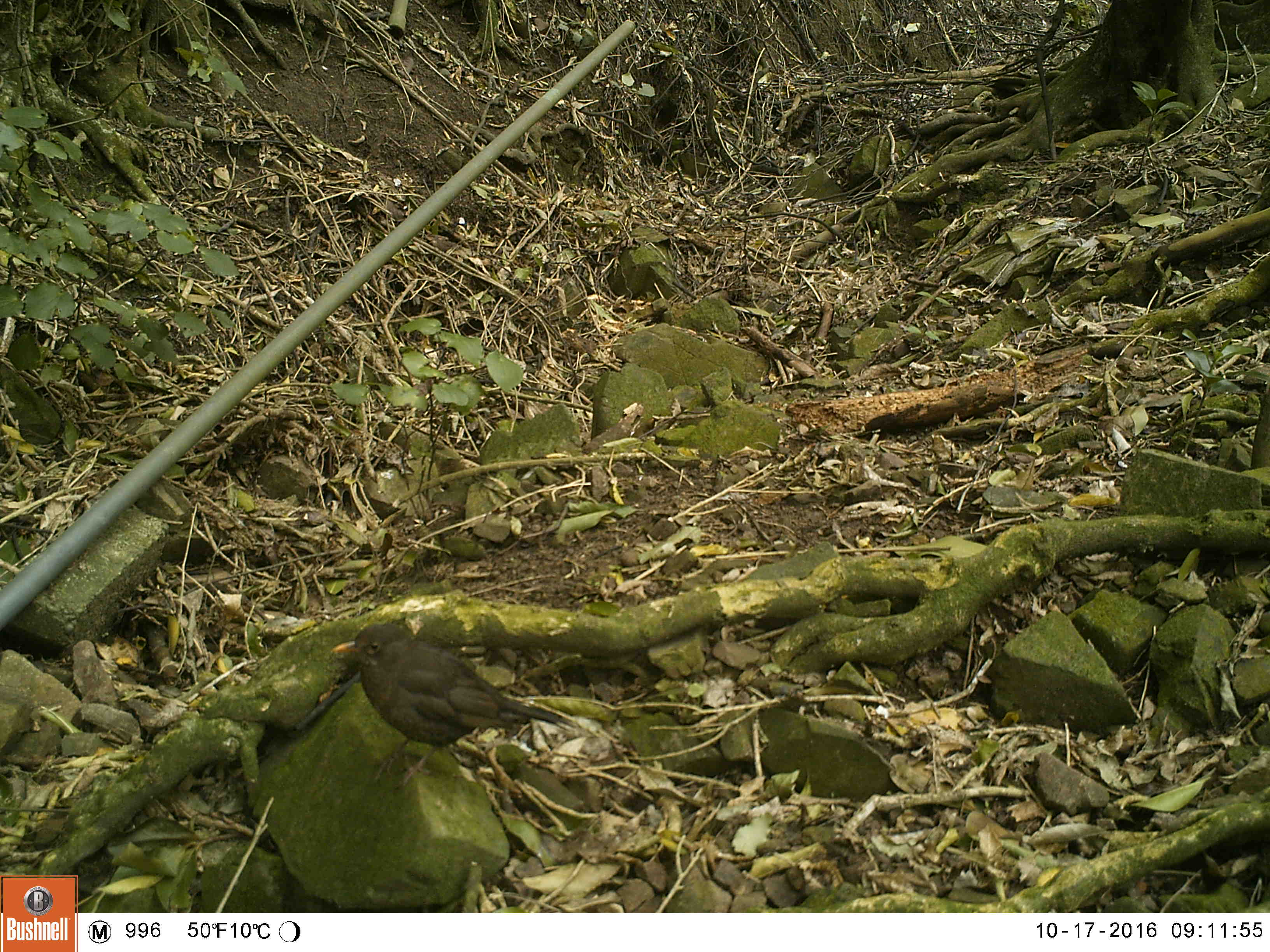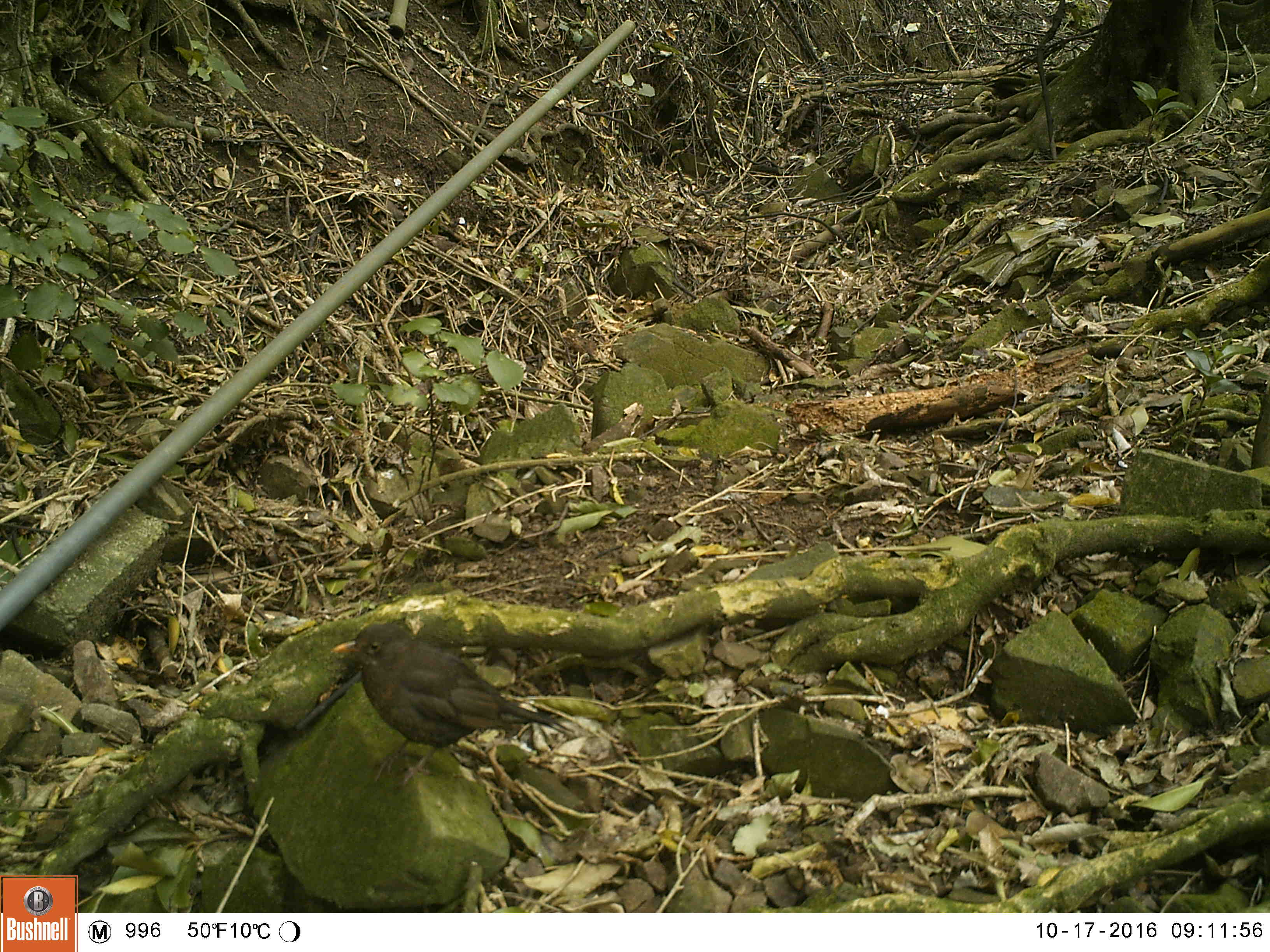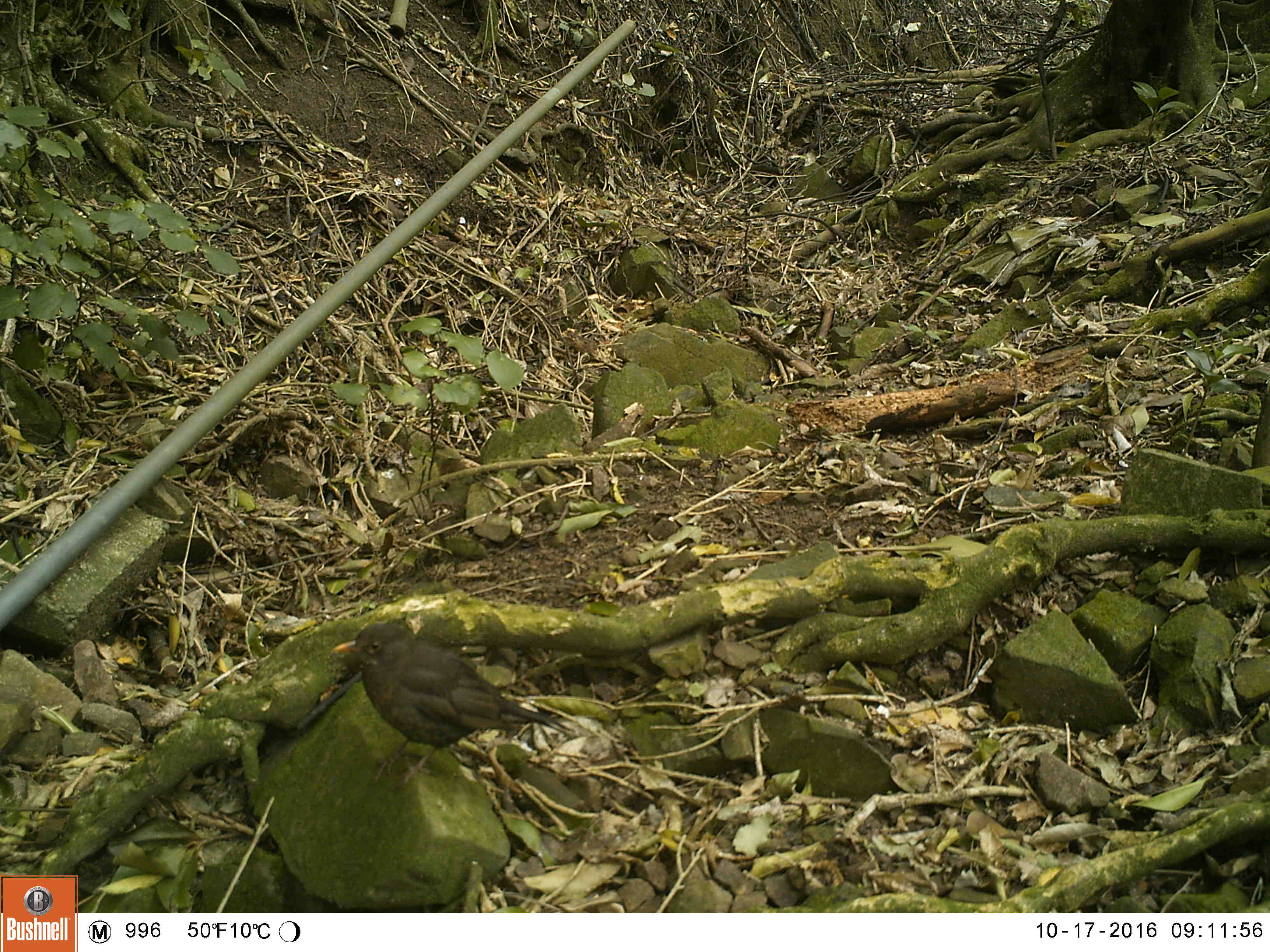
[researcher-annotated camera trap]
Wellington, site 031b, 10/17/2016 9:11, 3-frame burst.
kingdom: Animalia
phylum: Chordata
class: Aves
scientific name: Aves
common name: bird